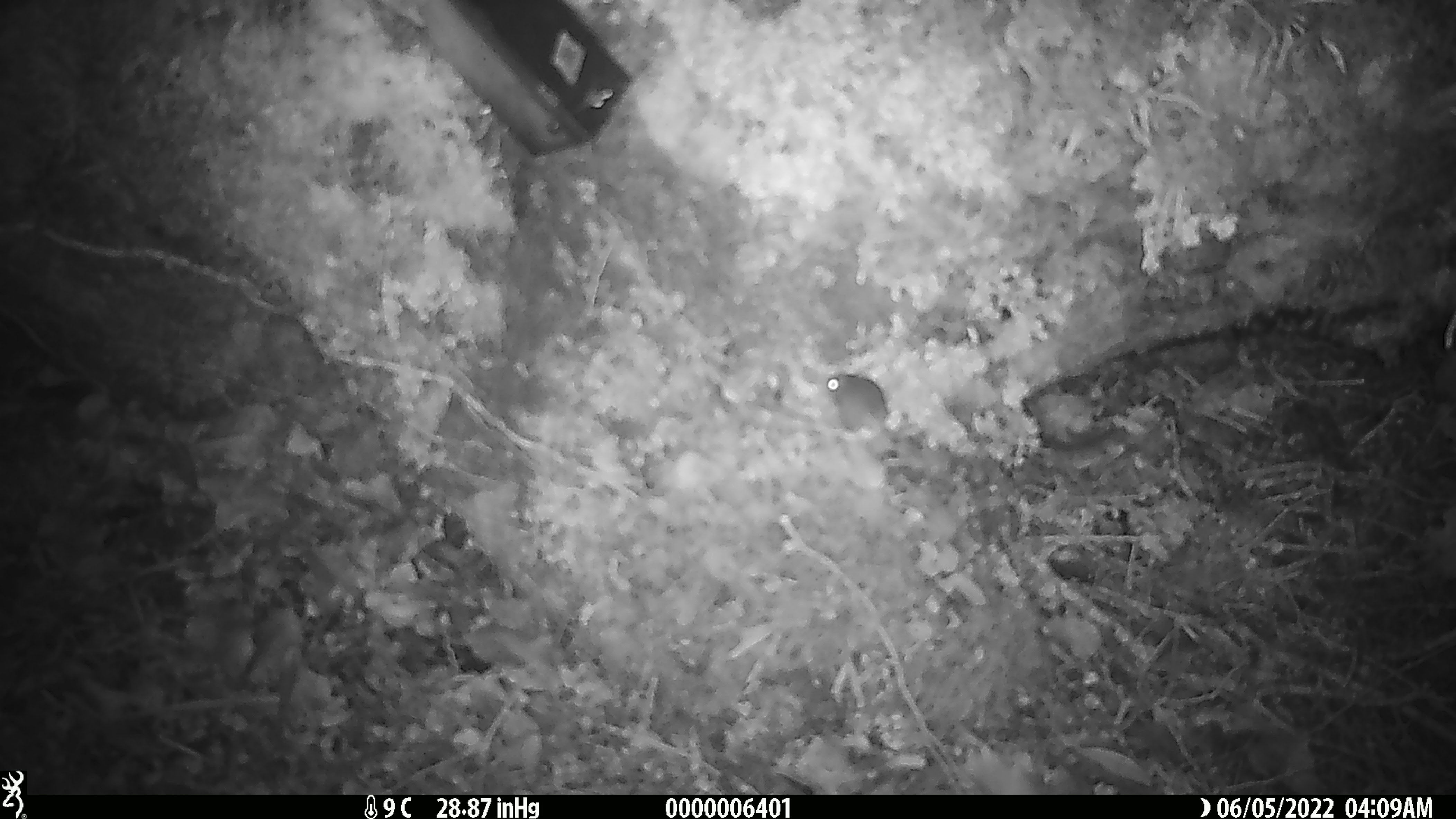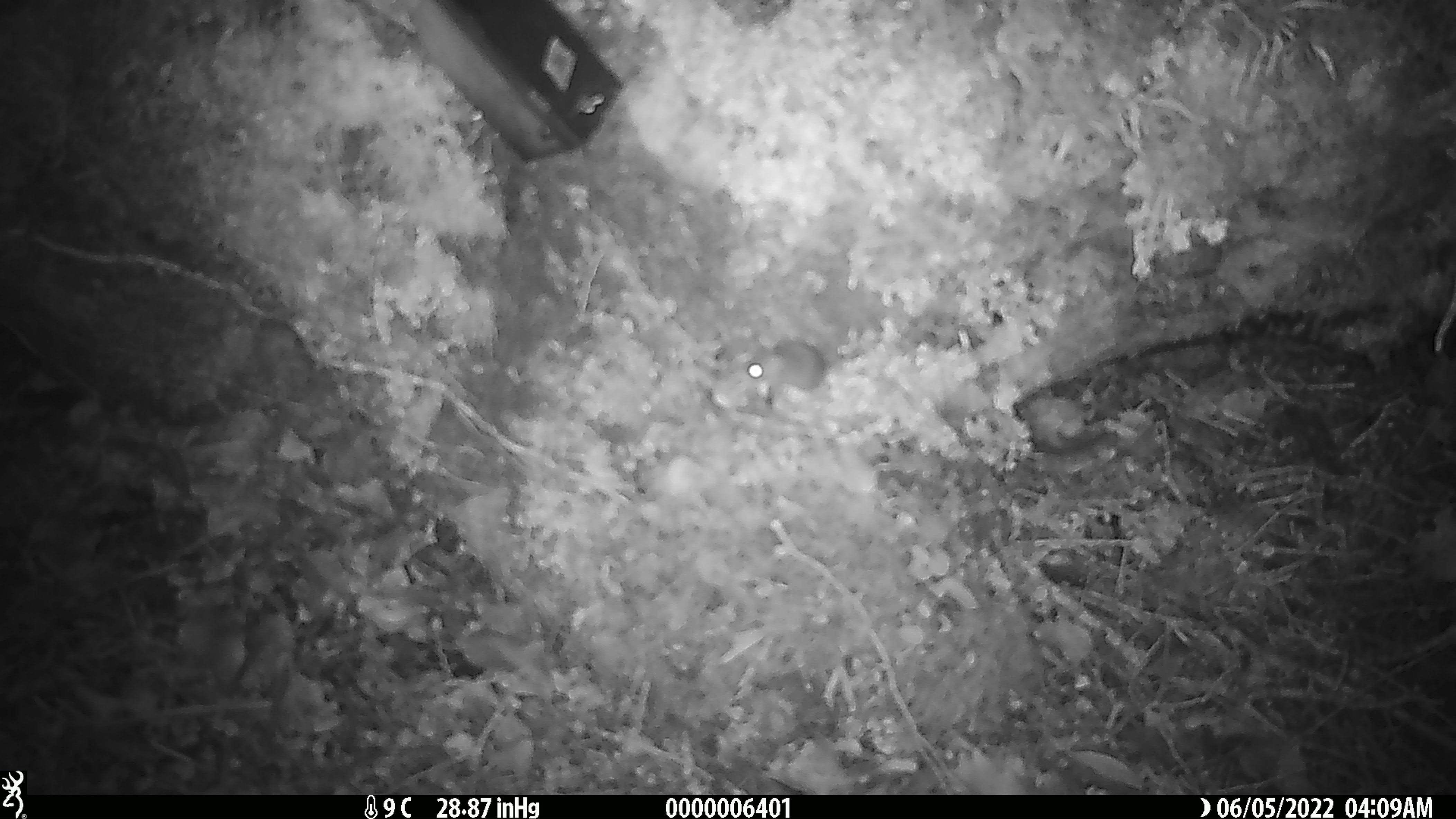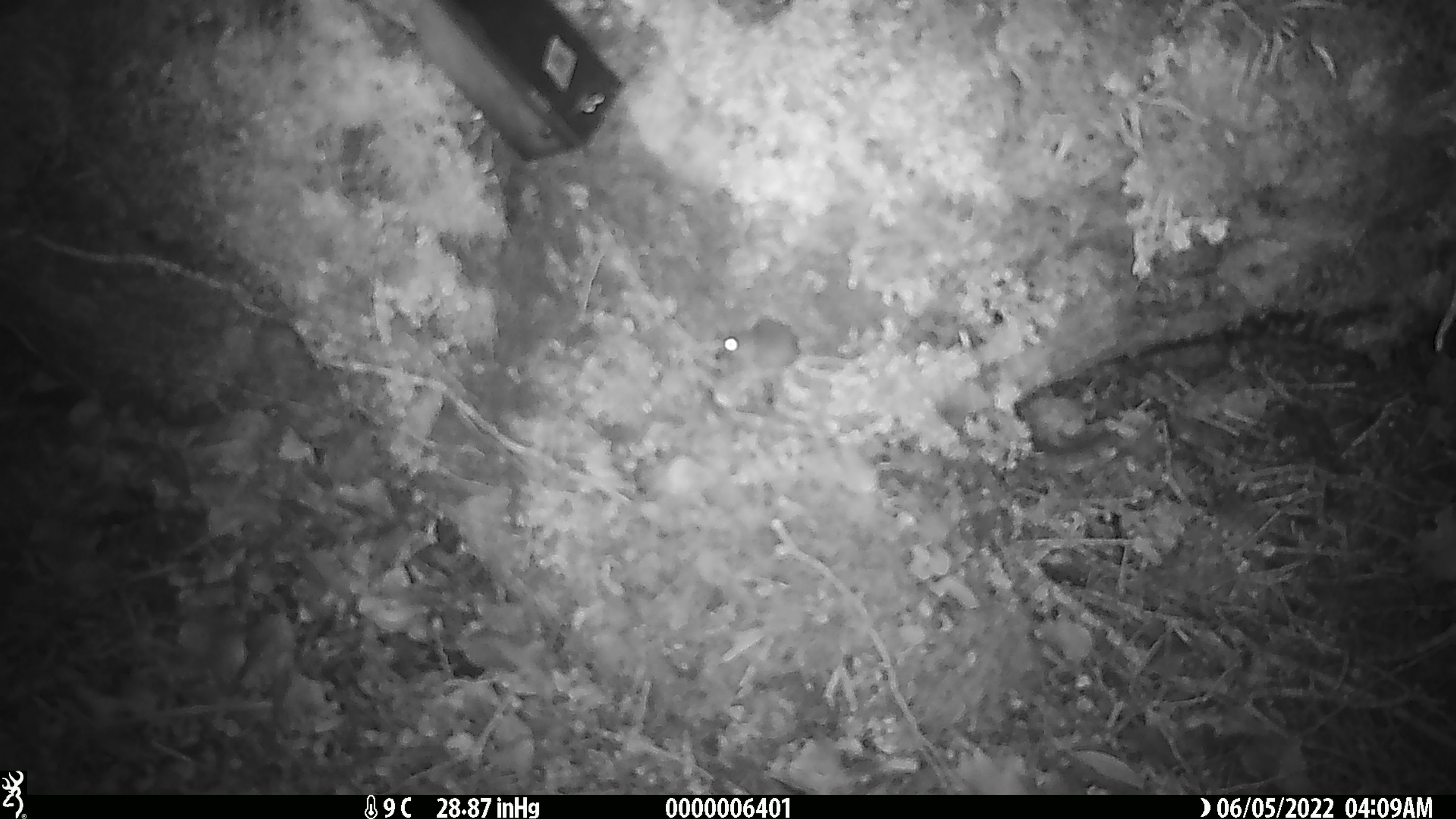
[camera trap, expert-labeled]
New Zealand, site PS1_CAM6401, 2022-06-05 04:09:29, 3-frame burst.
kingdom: Animalia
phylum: Chordata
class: Mammalia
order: Rodentia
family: Muridae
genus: Mus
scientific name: Mus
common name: mouse